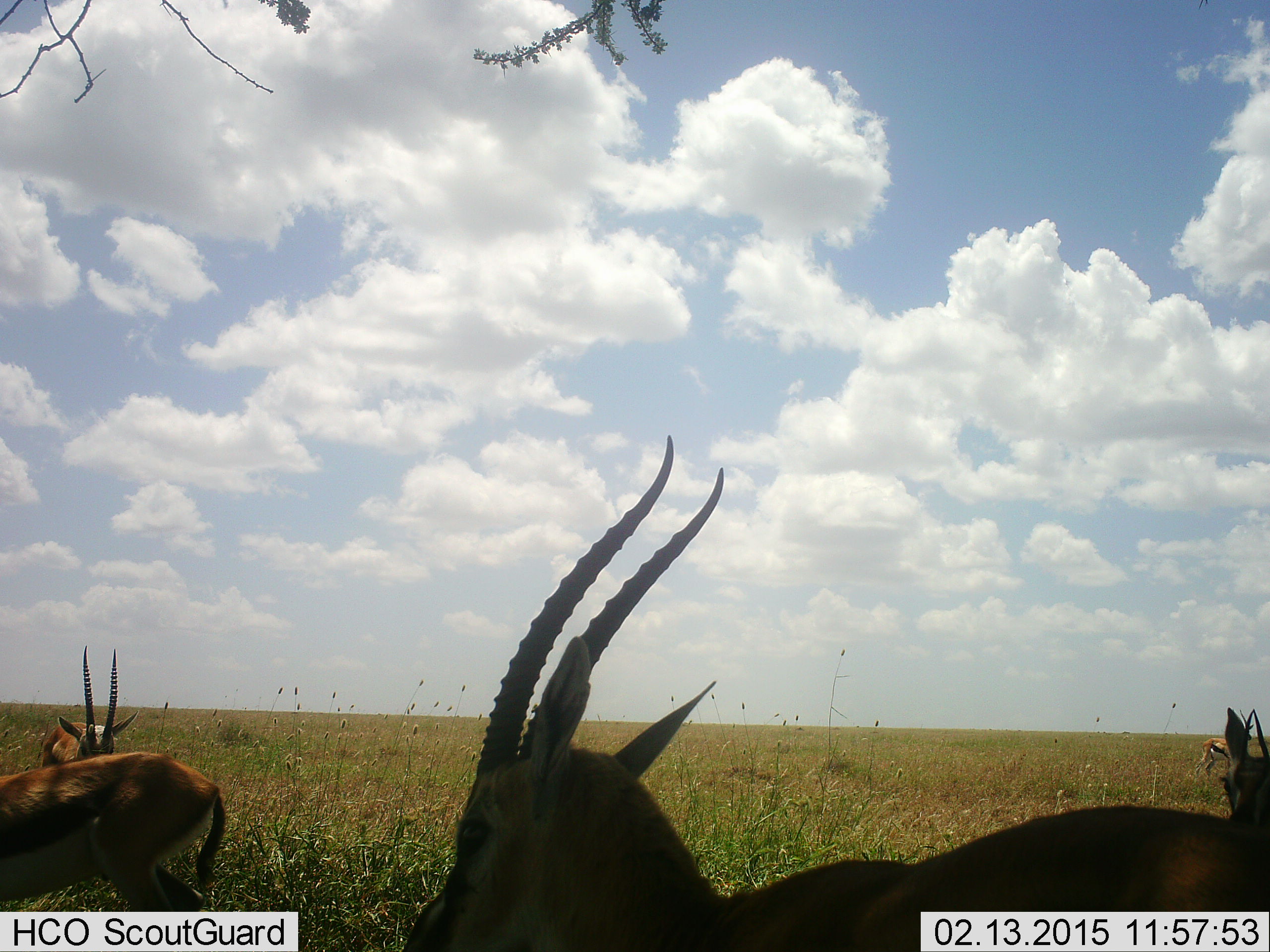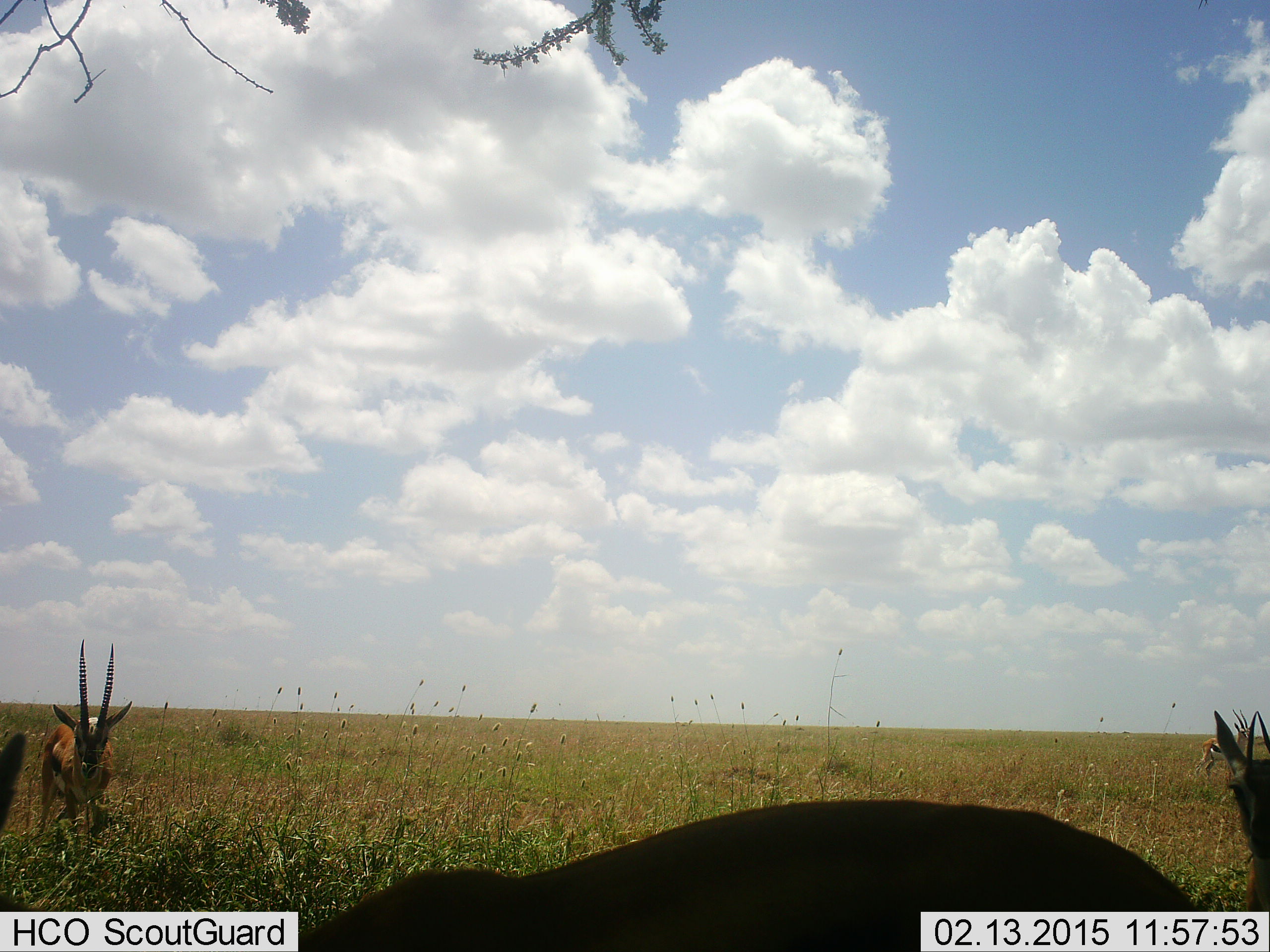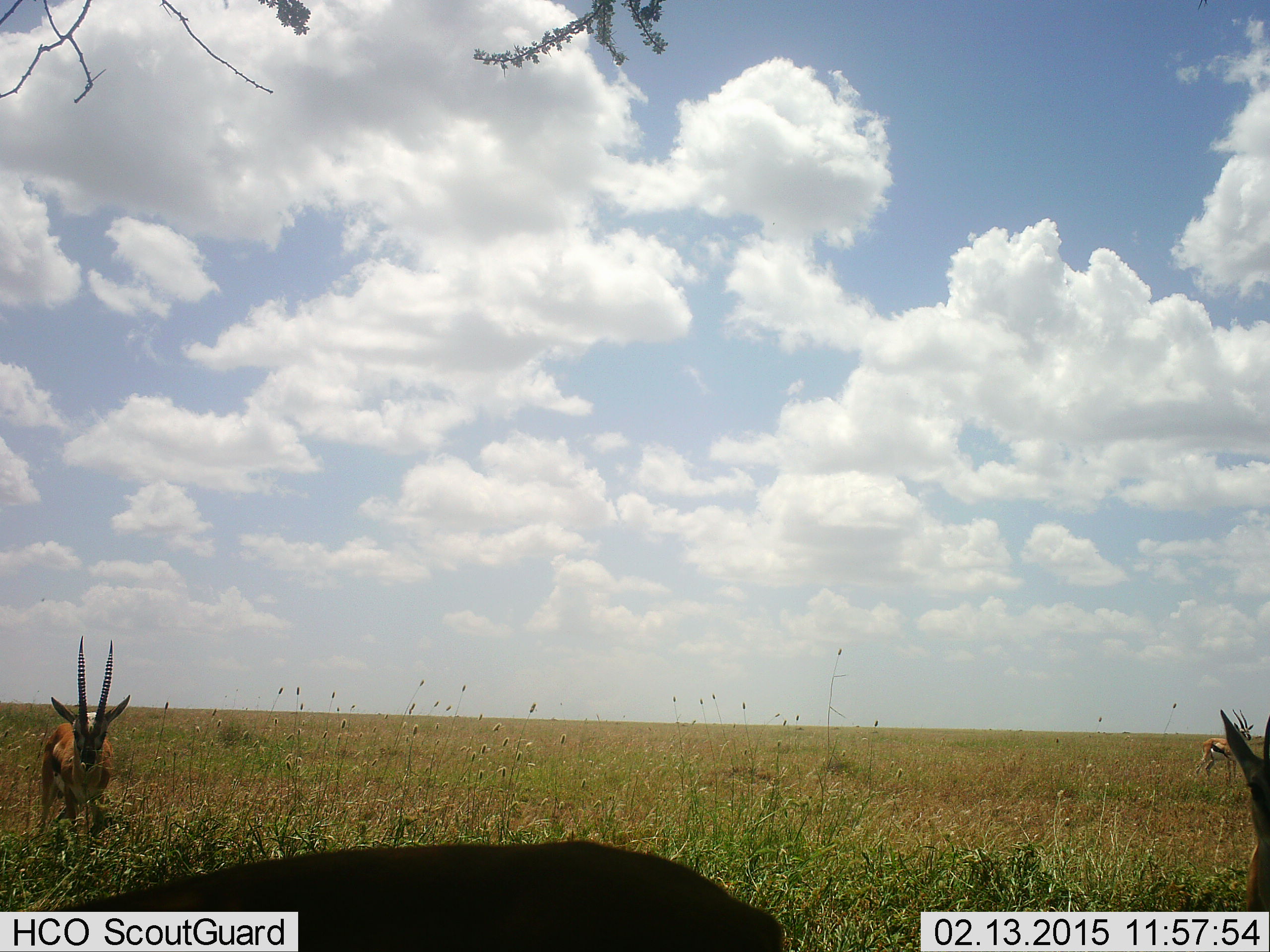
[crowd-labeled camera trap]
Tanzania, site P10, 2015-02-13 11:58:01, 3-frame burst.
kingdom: Animalia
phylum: Chordata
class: Mammalia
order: Artiodactyla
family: Bovidae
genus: Eudorcas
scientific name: Eudorcas thomsonii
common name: thomson's gazelle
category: gazellethomsons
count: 5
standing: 90%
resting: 0%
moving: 40%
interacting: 0%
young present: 0%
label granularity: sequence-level